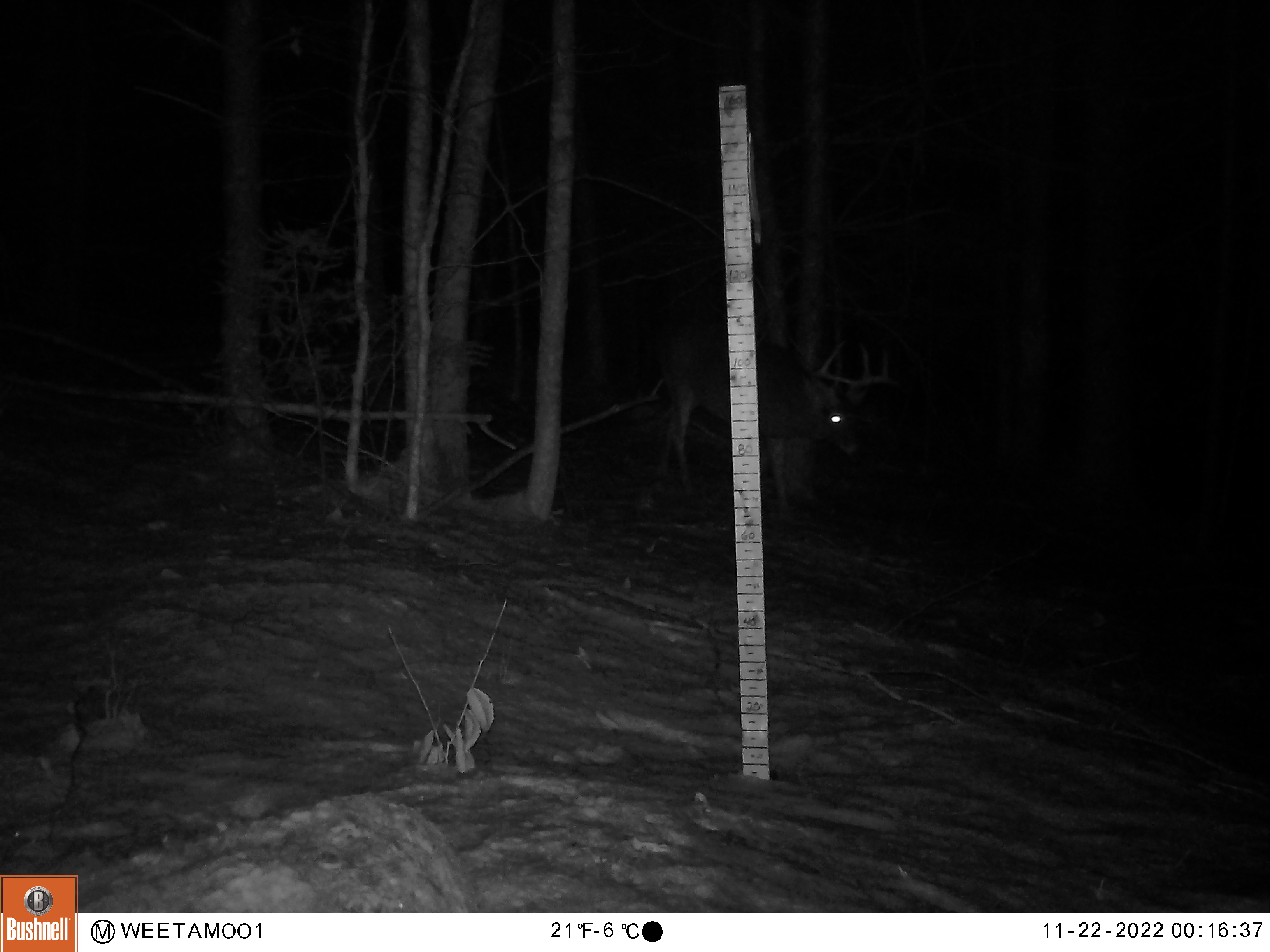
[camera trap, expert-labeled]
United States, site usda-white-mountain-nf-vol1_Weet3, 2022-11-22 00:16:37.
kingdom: Animalia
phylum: Chordata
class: Mammalia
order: Artiodactyla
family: Cervidae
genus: Odocoileus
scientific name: Odocoileus virginianus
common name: white-tailed deer